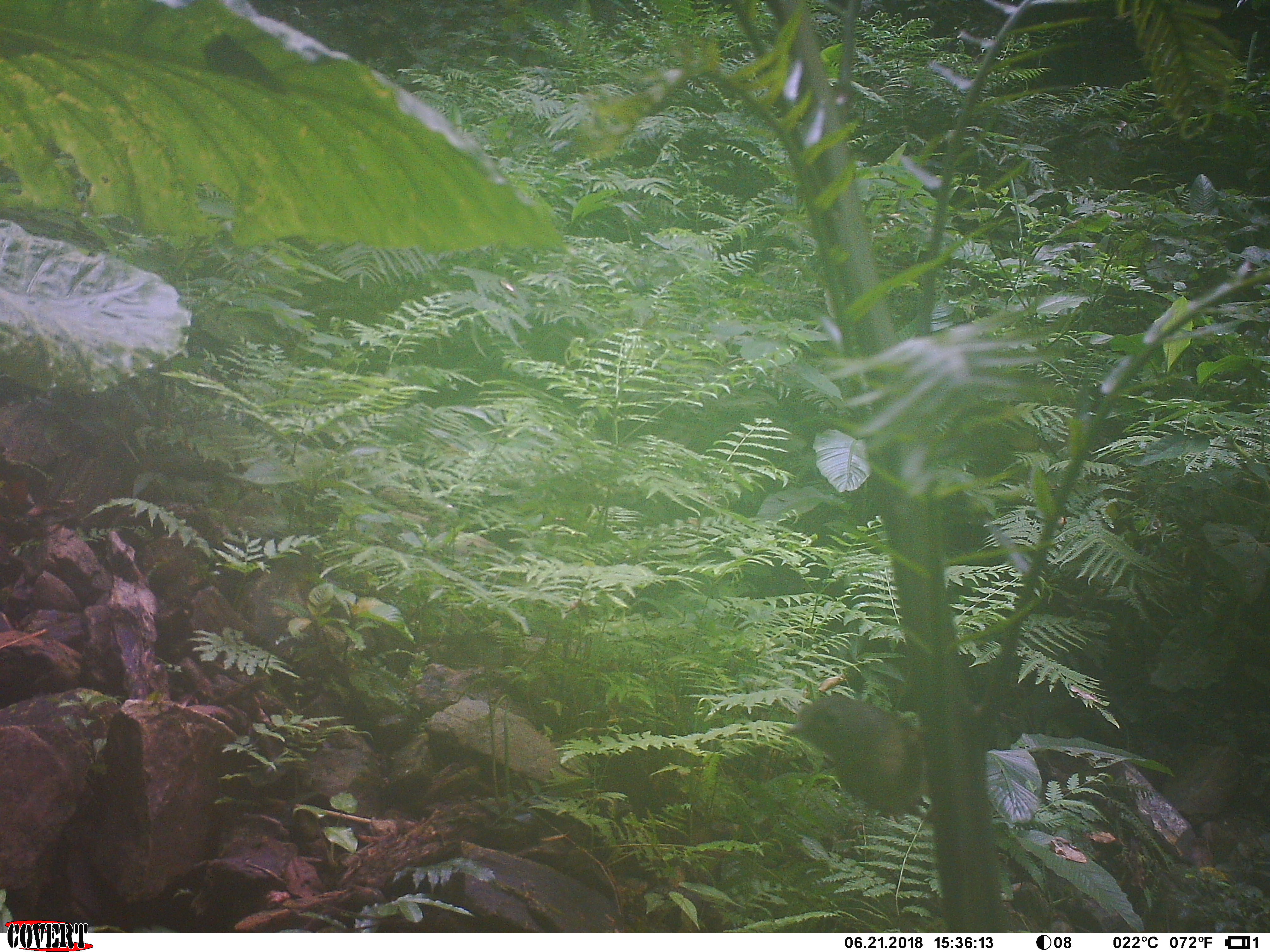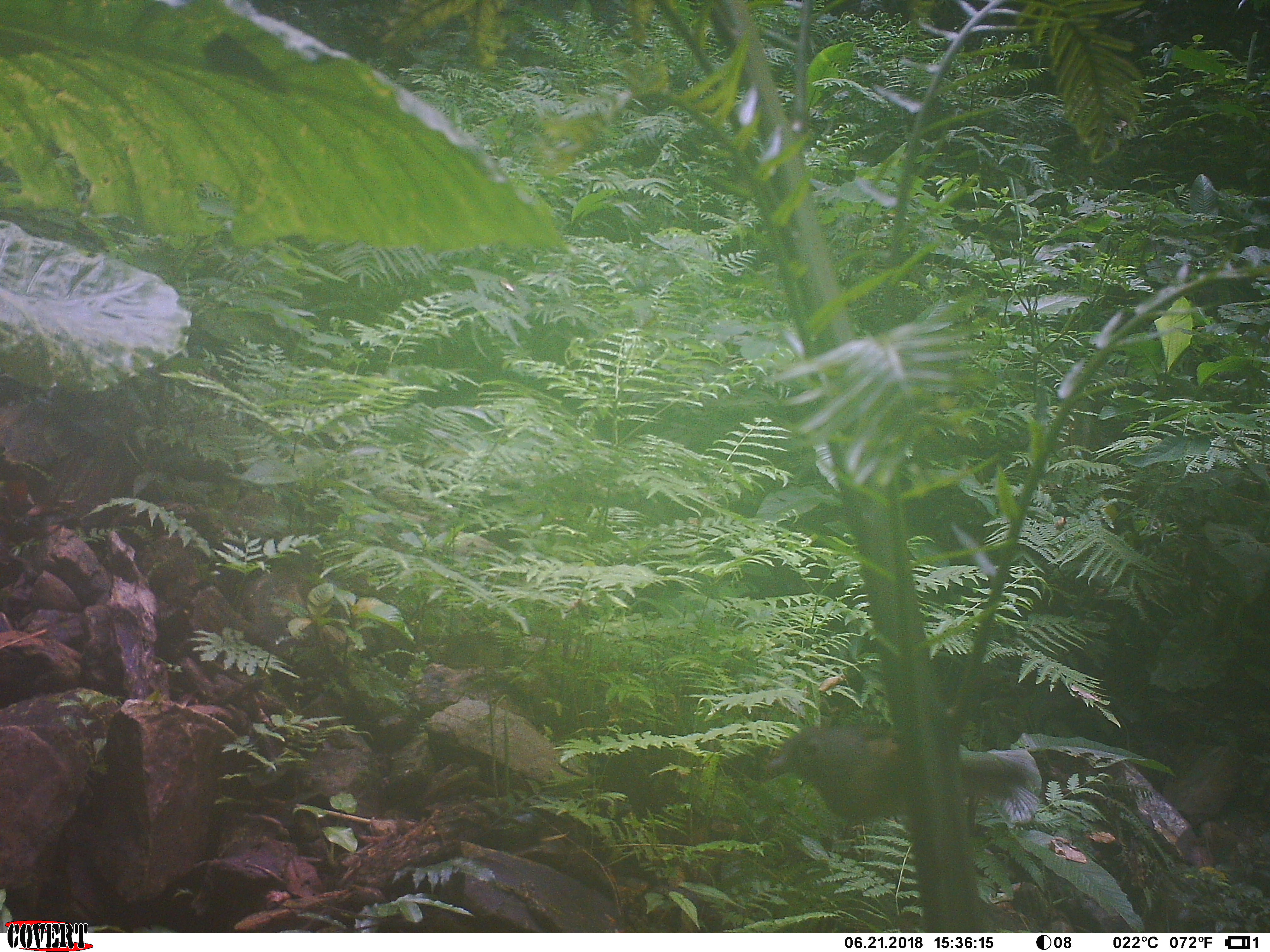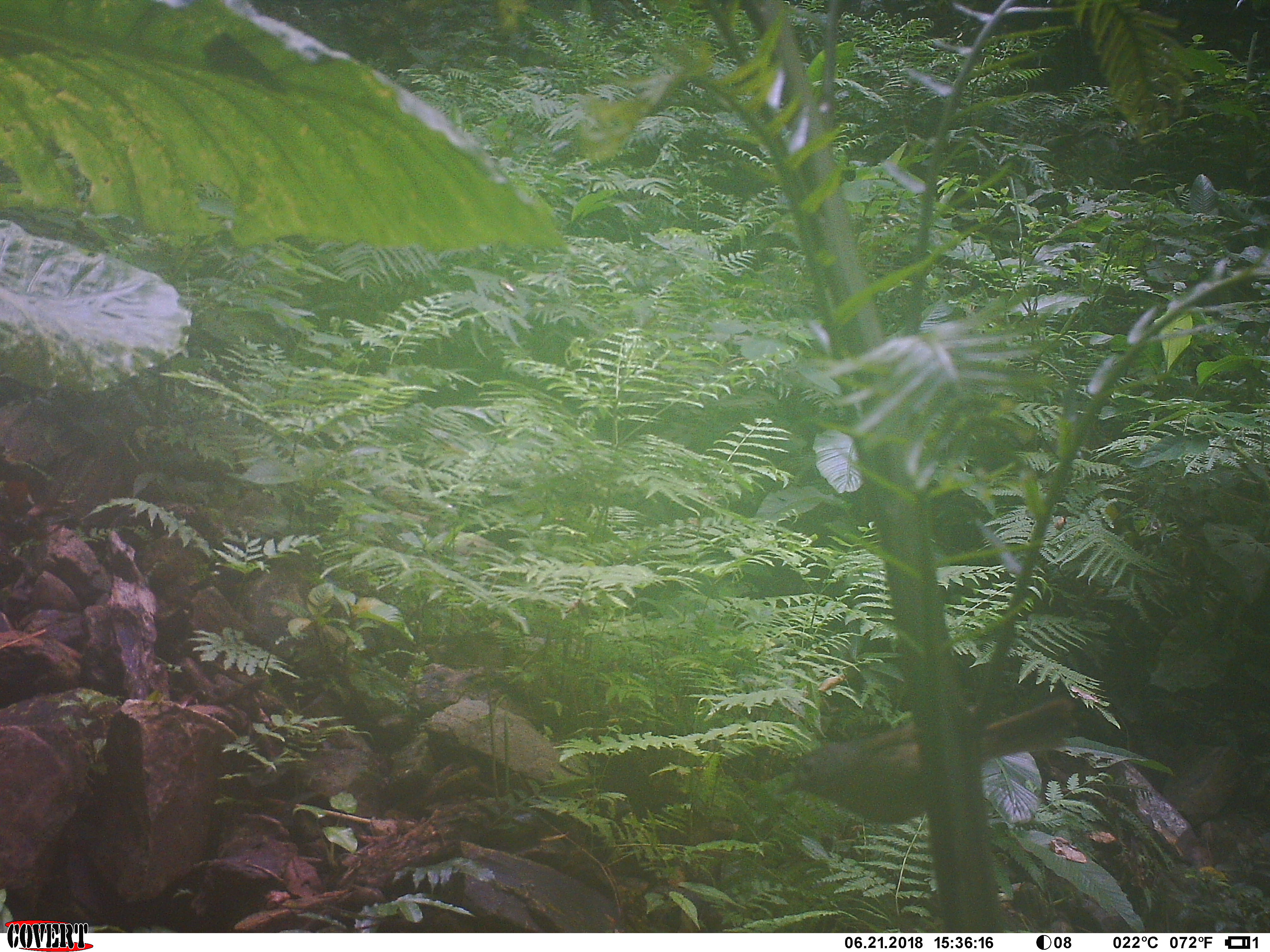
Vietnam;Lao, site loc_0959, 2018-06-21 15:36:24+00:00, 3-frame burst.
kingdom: Animalia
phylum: Chordata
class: Aves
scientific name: Aves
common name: bird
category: unidentified bird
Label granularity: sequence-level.